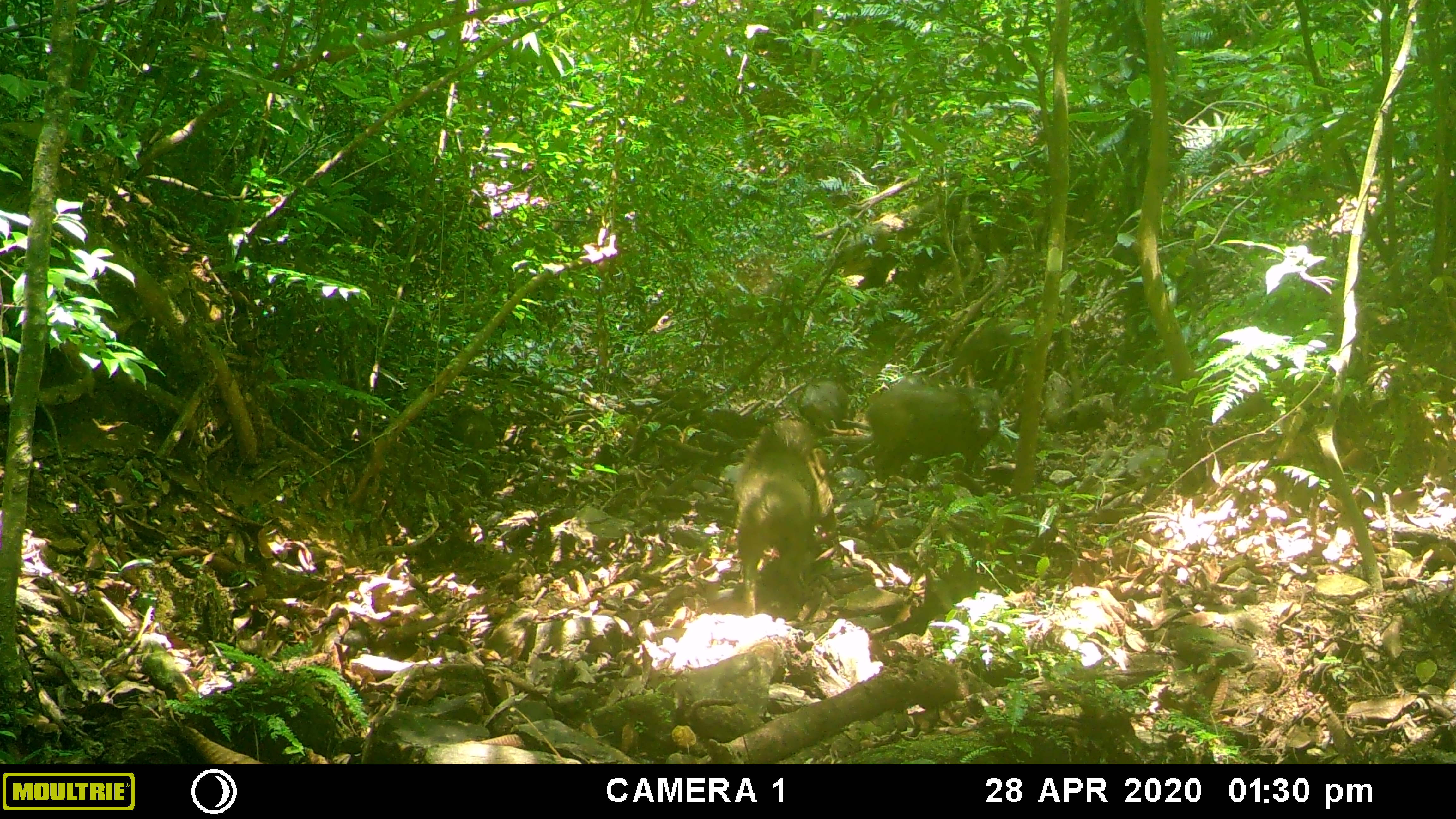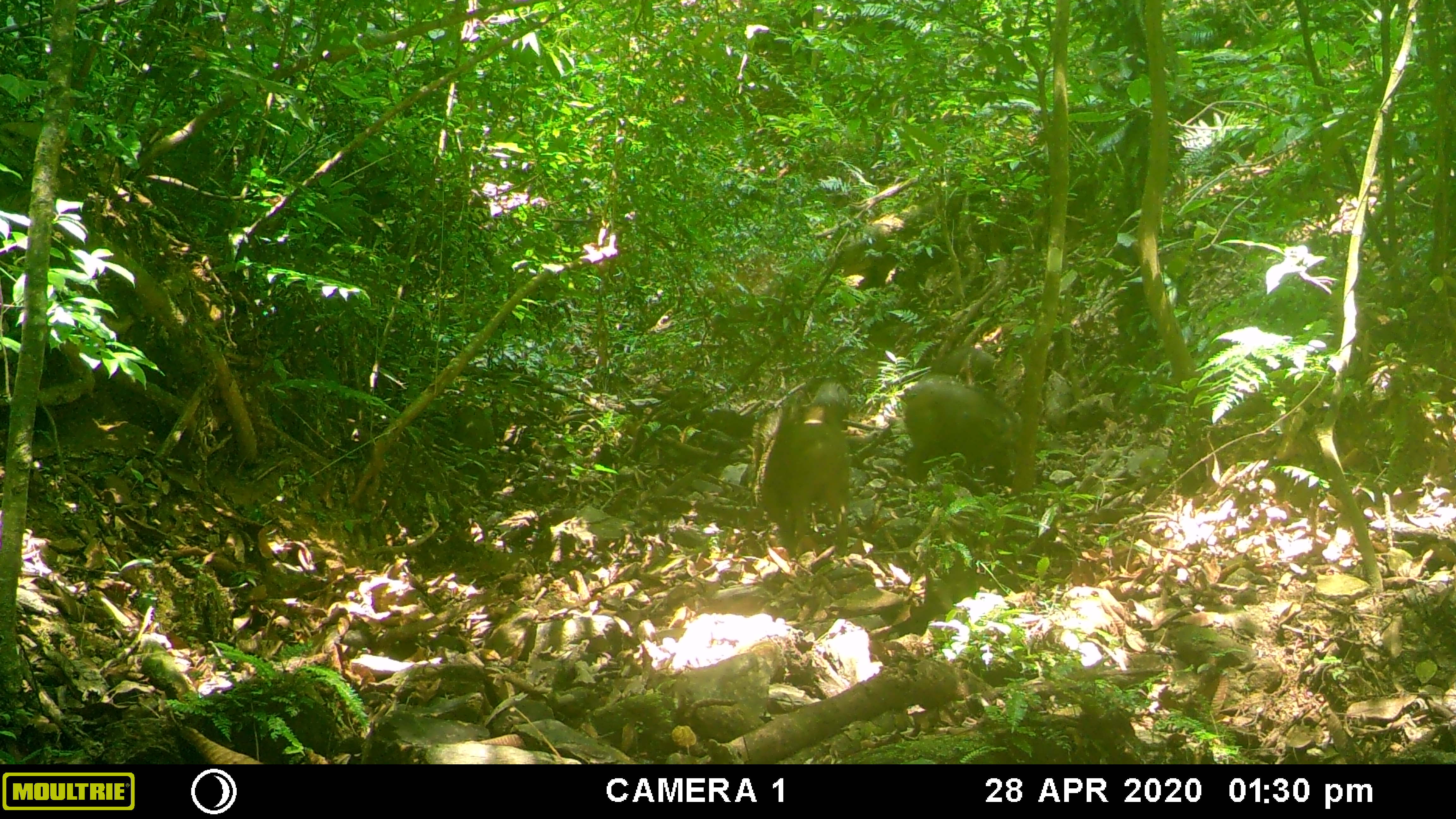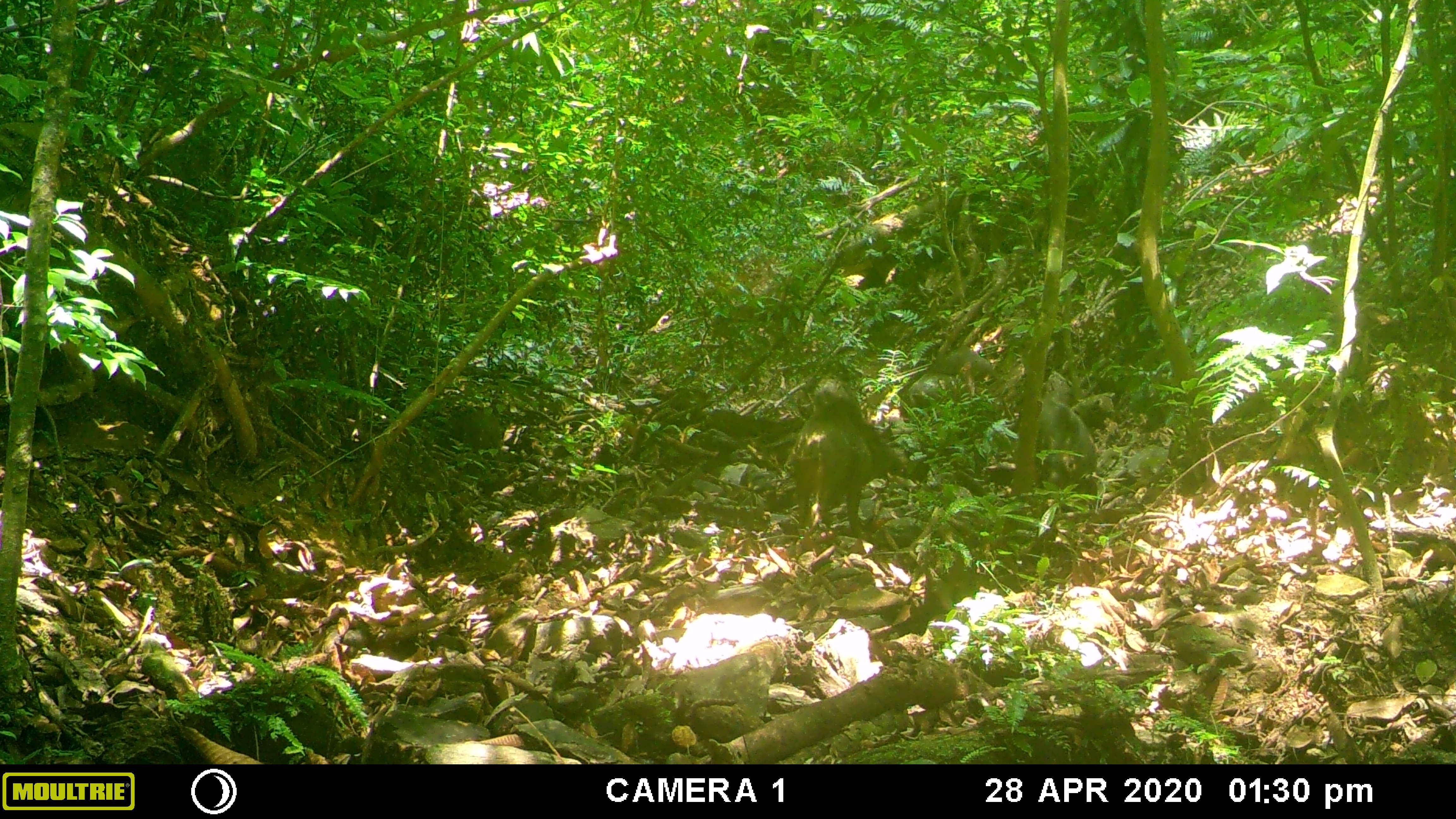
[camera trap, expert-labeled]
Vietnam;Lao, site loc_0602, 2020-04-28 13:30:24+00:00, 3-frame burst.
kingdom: Animalia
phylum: Chordata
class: Mammalia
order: Artiodactyla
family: Suidae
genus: Sus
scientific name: Sus scrofa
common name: eurasian wild pig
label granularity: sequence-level